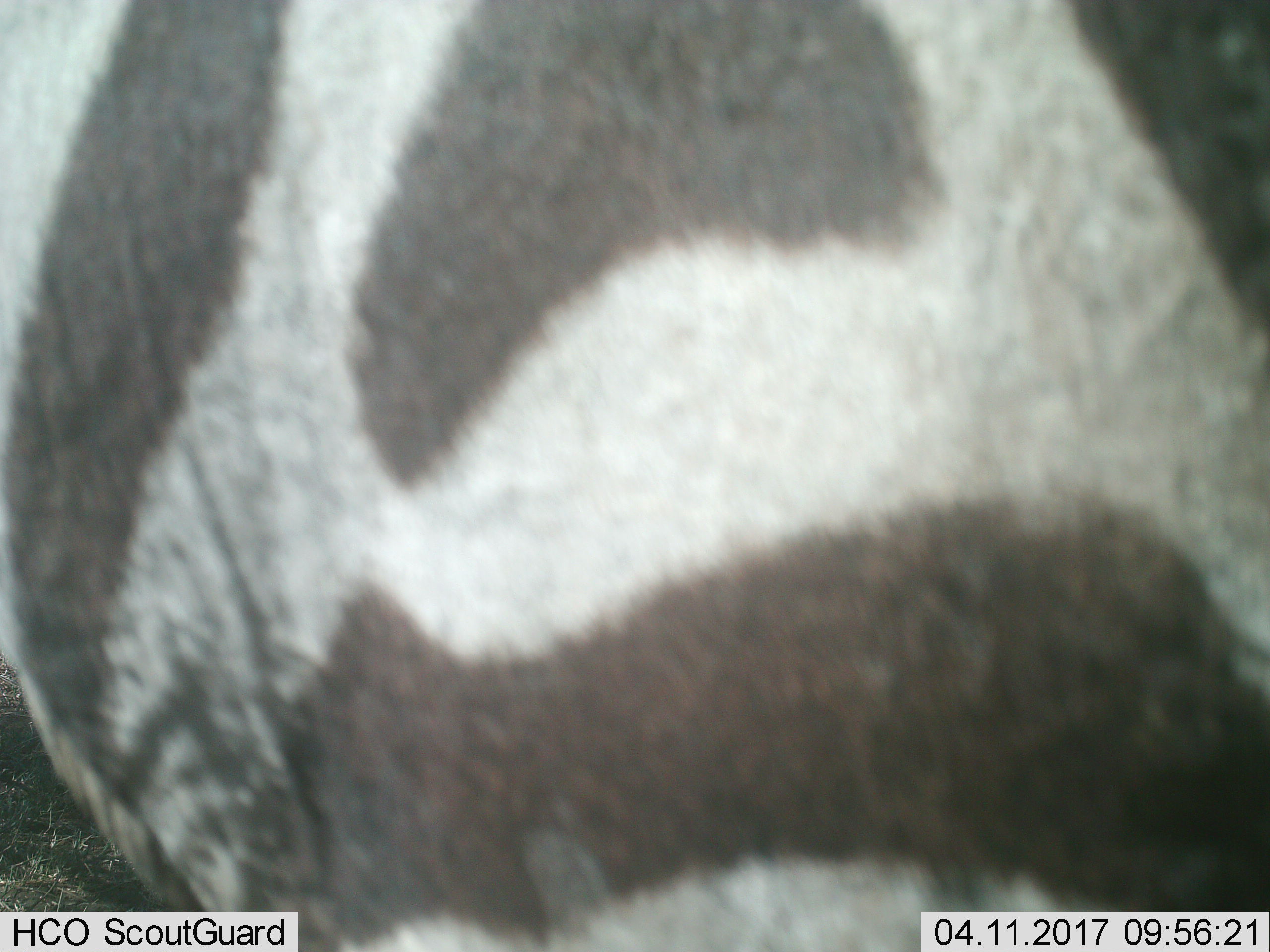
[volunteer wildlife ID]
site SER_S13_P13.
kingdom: Animalia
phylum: Chordata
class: Mammalia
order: Perissodactyla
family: Equidae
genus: Equus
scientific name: Equus quagga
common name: plains zebra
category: zebraplains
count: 1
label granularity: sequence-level